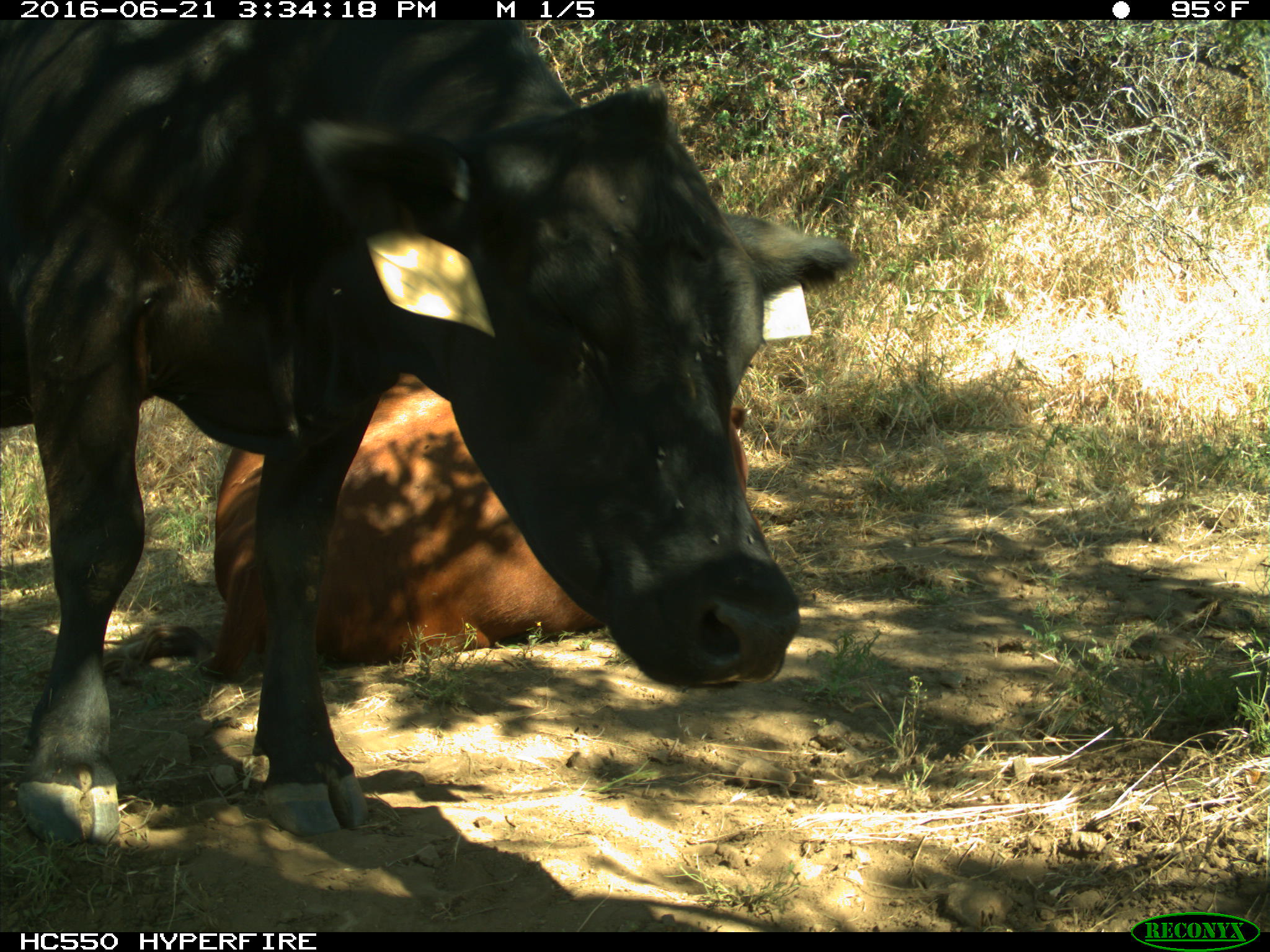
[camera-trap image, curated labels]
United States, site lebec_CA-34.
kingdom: Animalia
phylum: Chordata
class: Mammalia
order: Artiodactyla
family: Bovidae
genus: Bos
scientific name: Bos taurus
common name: domestic cow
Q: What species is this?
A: Bos taurus (domestic cow).